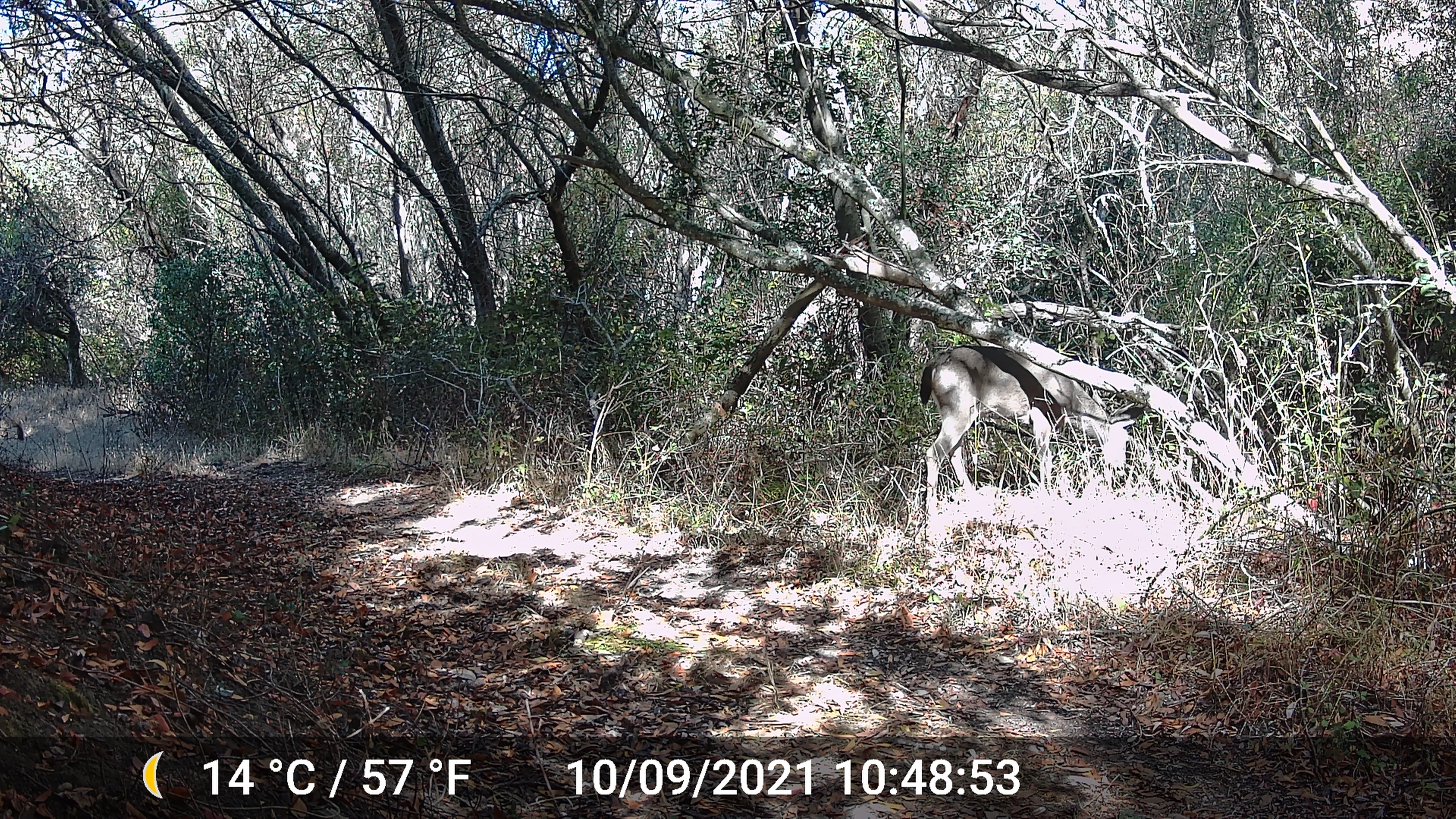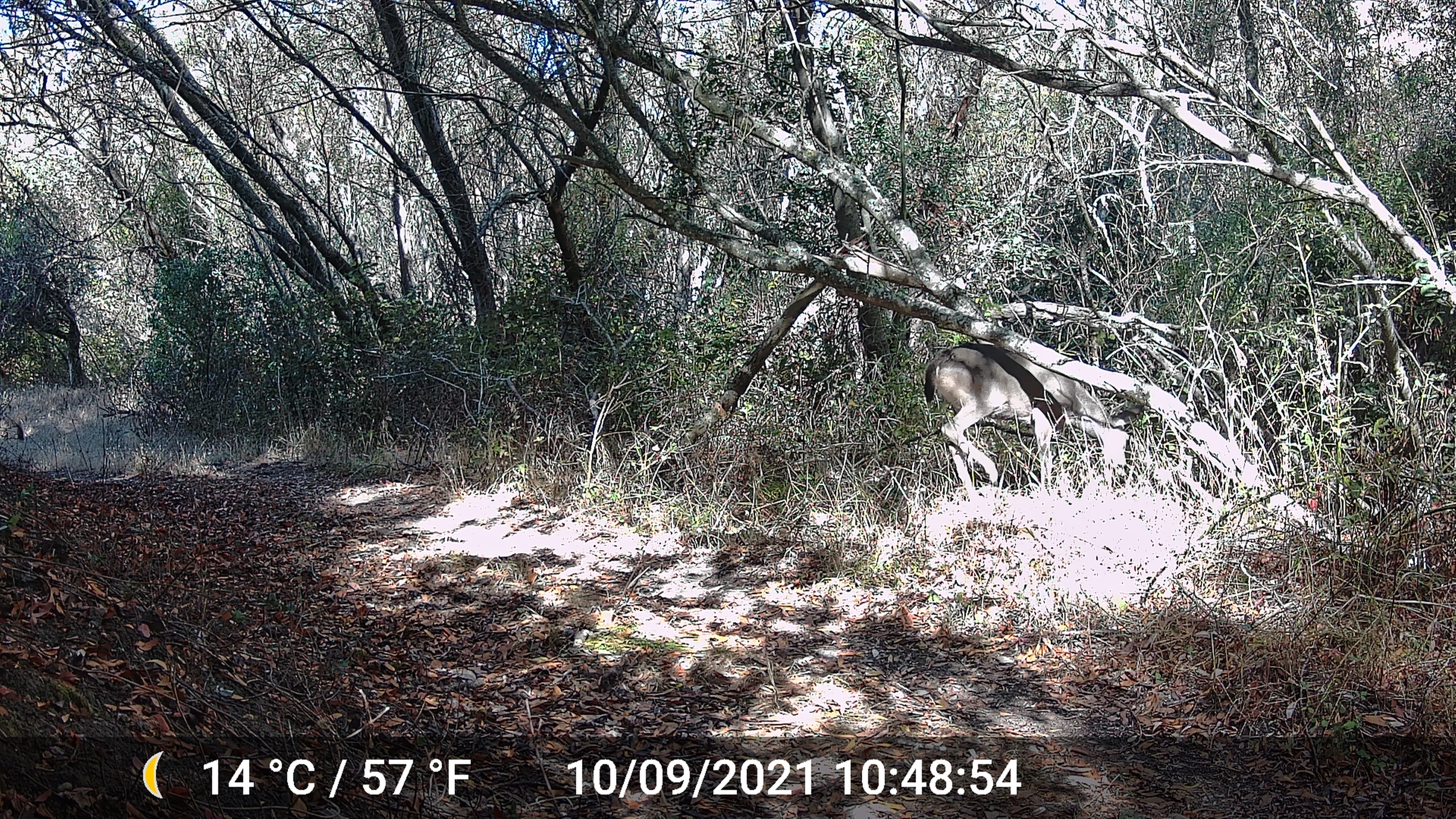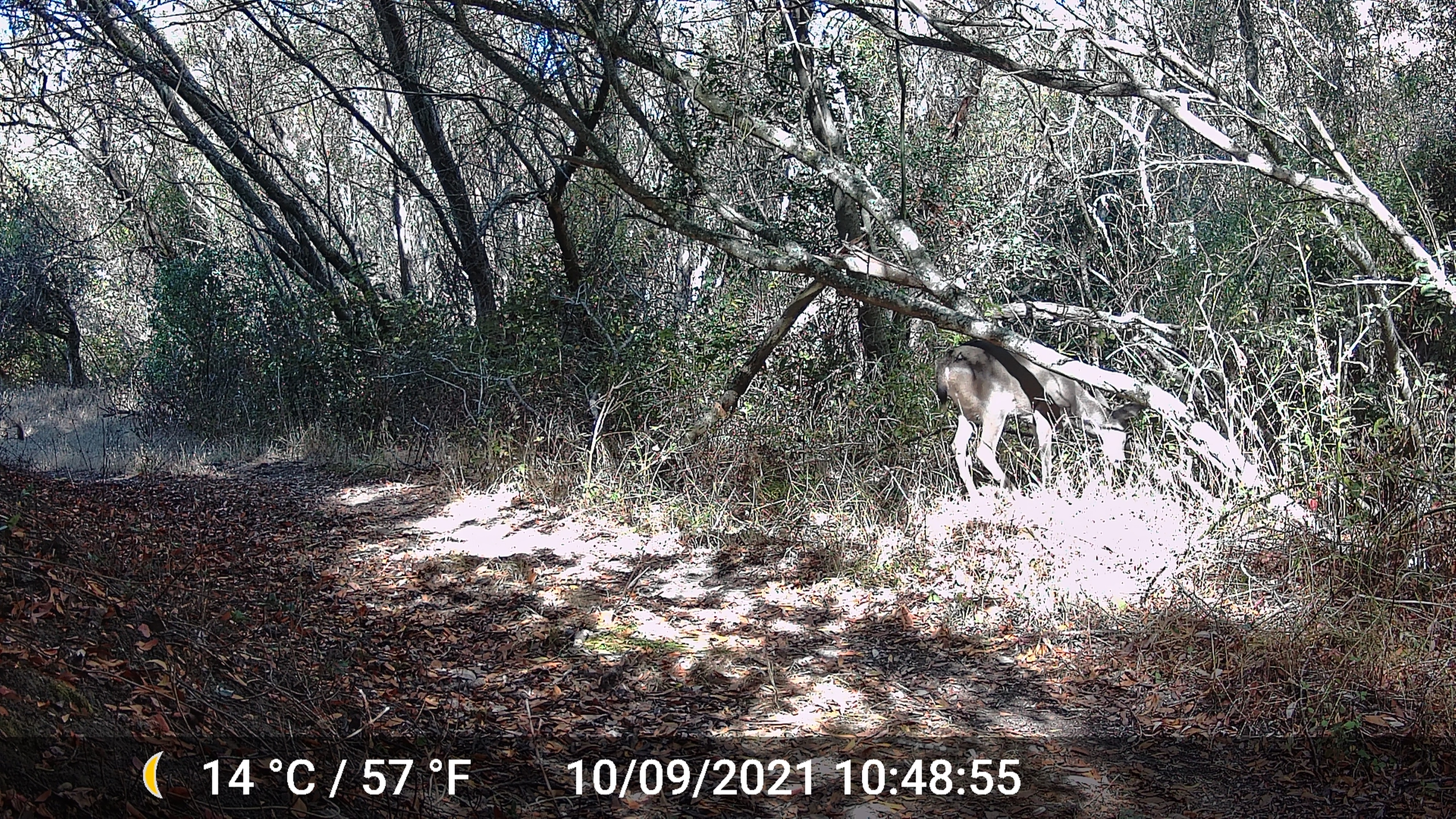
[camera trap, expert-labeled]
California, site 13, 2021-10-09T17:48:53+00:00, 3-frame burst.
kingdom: Animalia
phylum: Chordata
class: Mammalia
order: Artiodactyla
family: Cervidae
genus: Odocoileus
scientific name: Odocoileus hemionus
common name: mule deer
Mule deer (Odocoileus hemionus).